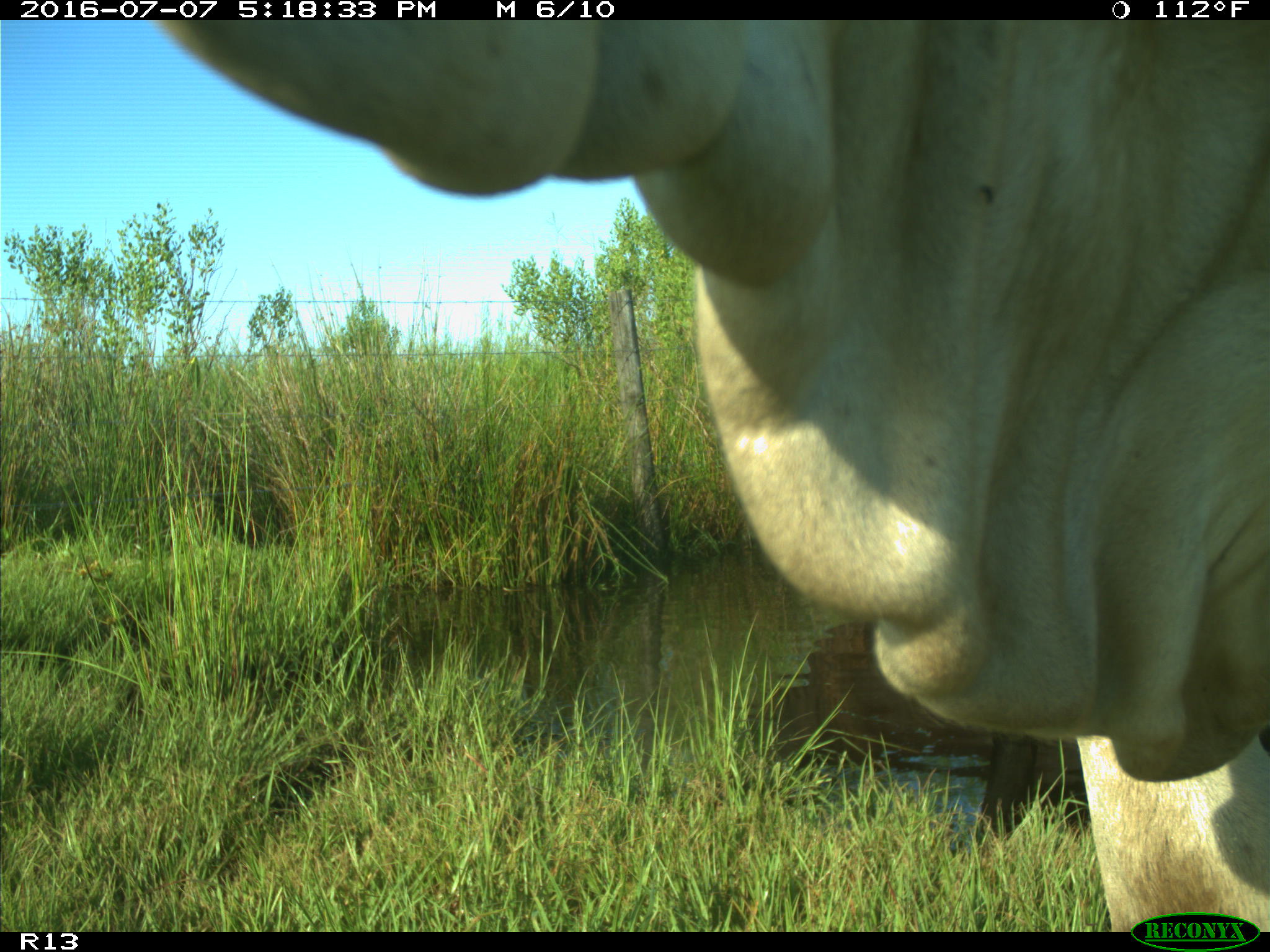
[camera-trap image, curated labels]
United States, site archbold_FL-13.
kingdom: Animalia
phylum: Chordata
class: Mammalia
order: Artiodactyla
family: Bovidae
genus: Bos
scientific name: Bos taurus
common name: domestic cow